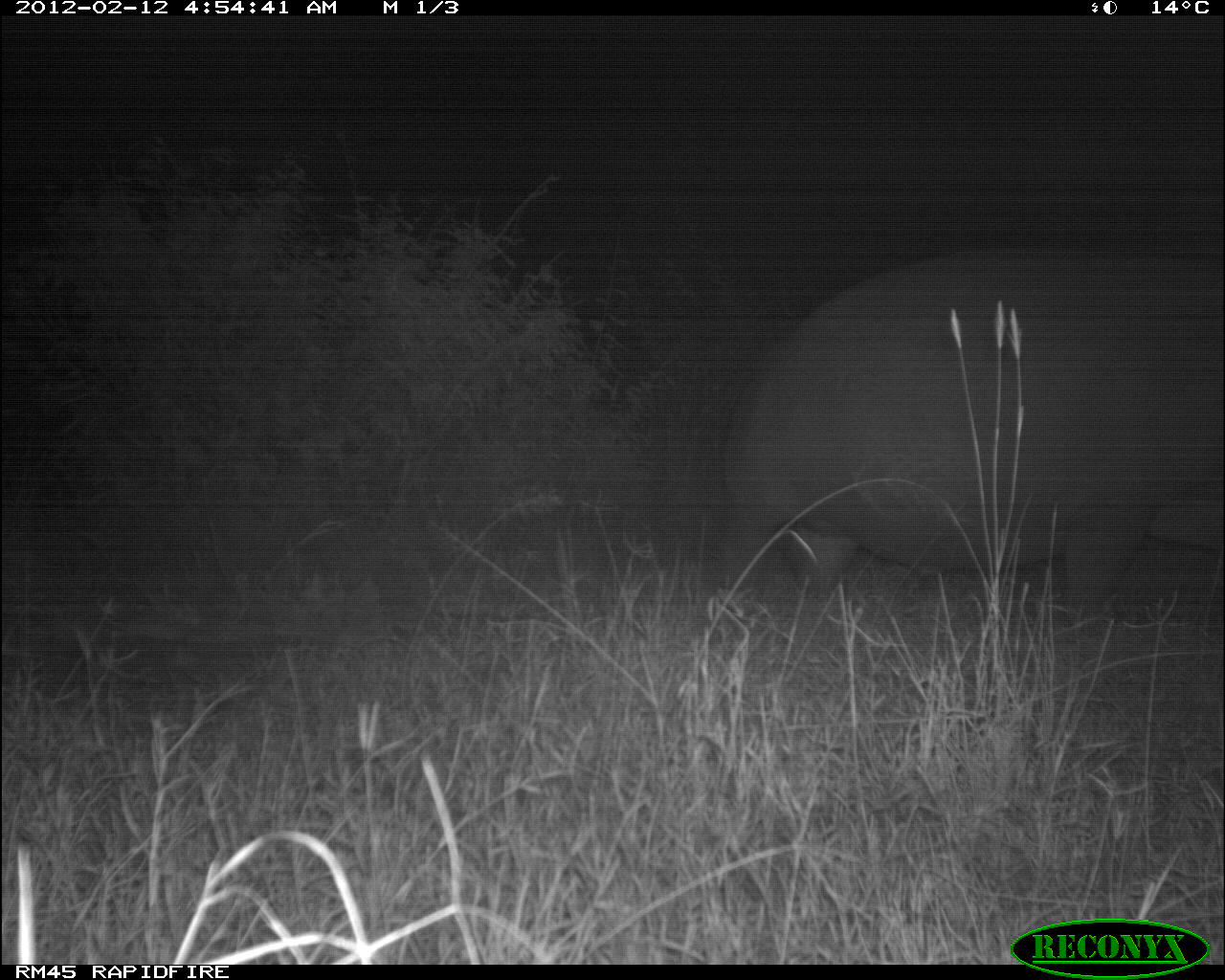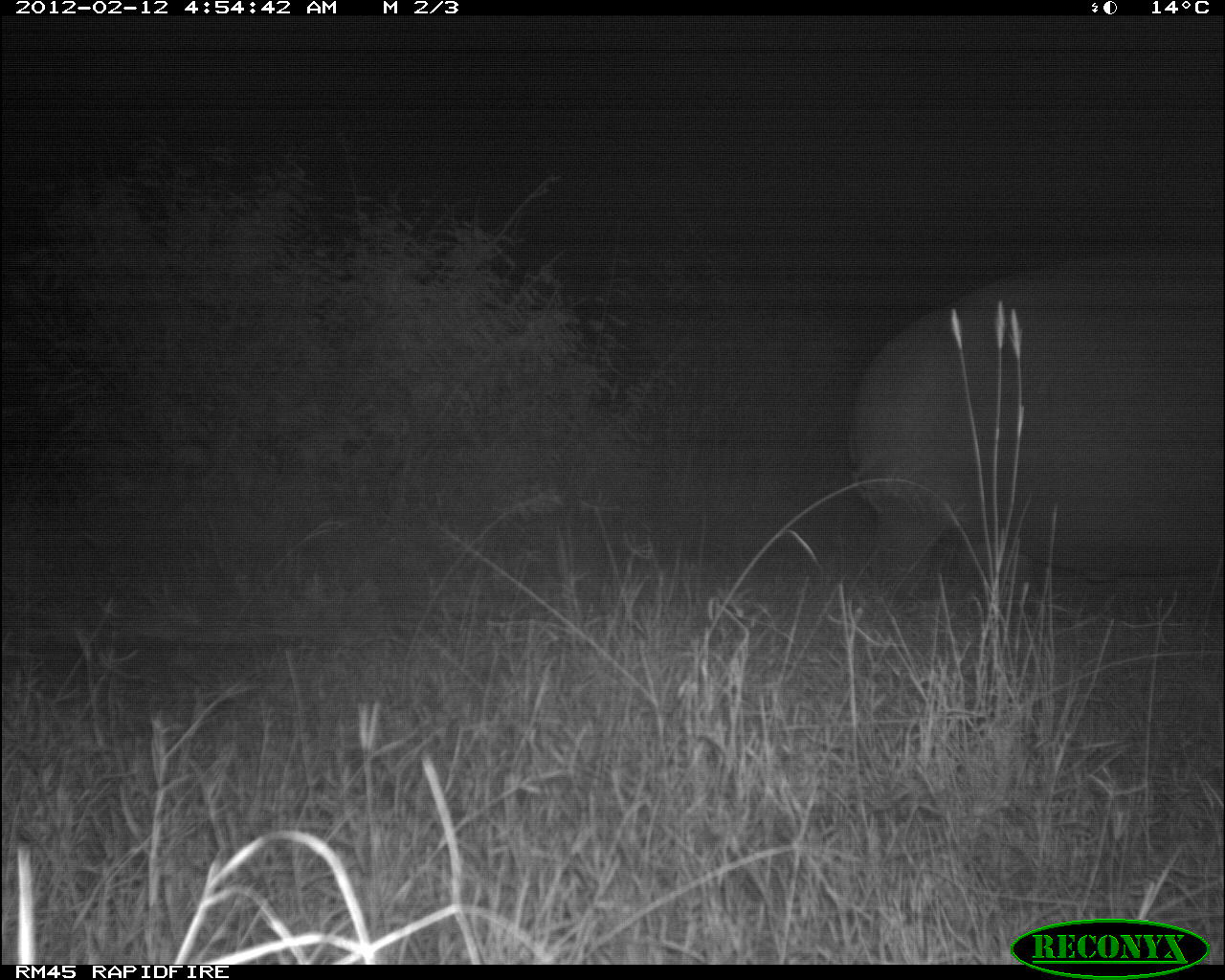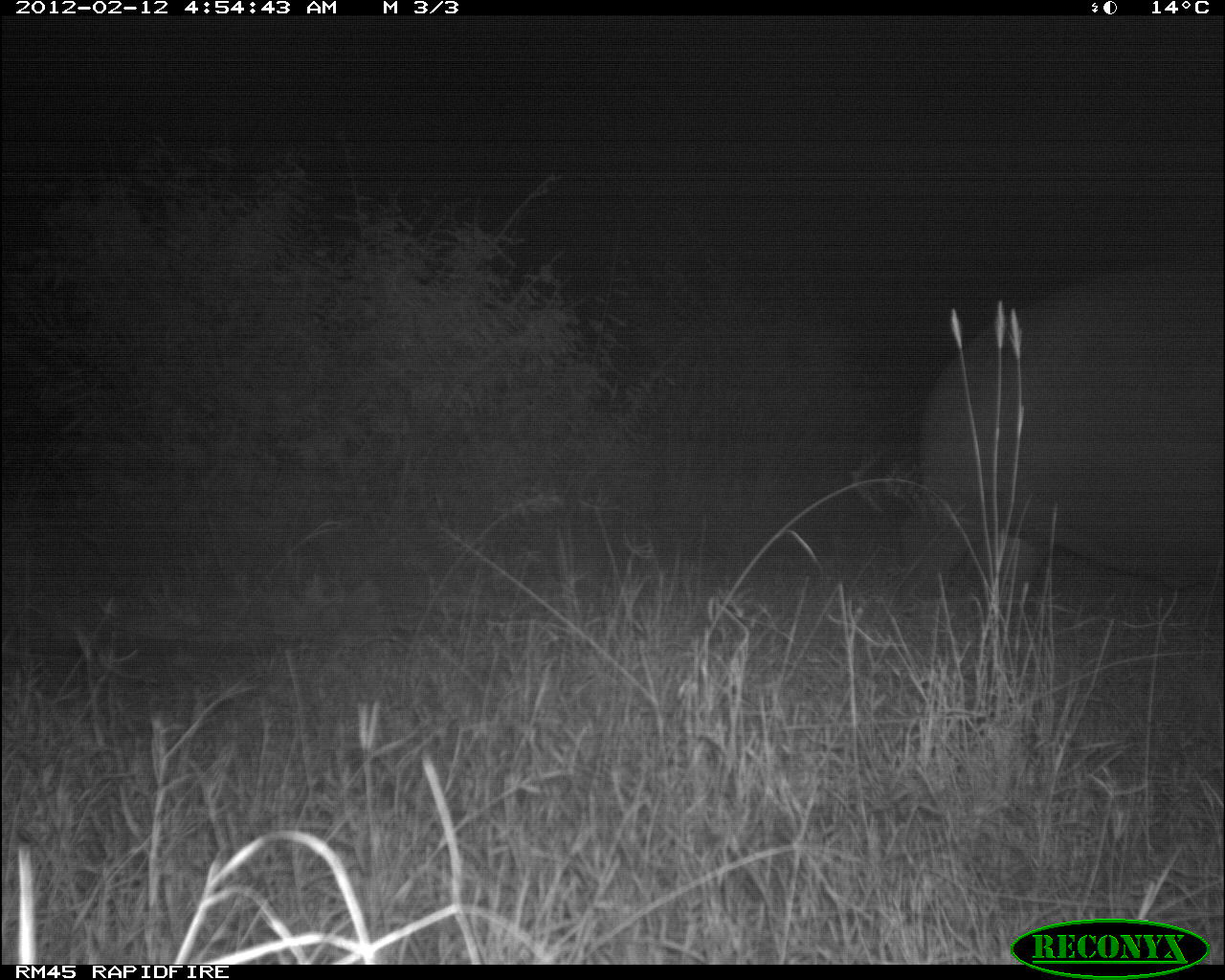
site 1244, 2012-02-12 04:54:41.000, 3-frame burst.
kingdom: Animalia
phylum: Chordata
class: Mammalia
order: Artiodactyla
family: Hippopotamidae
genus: Hippopotamus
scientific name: Hippopotamus amphibius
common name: hippopotamus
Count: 1.